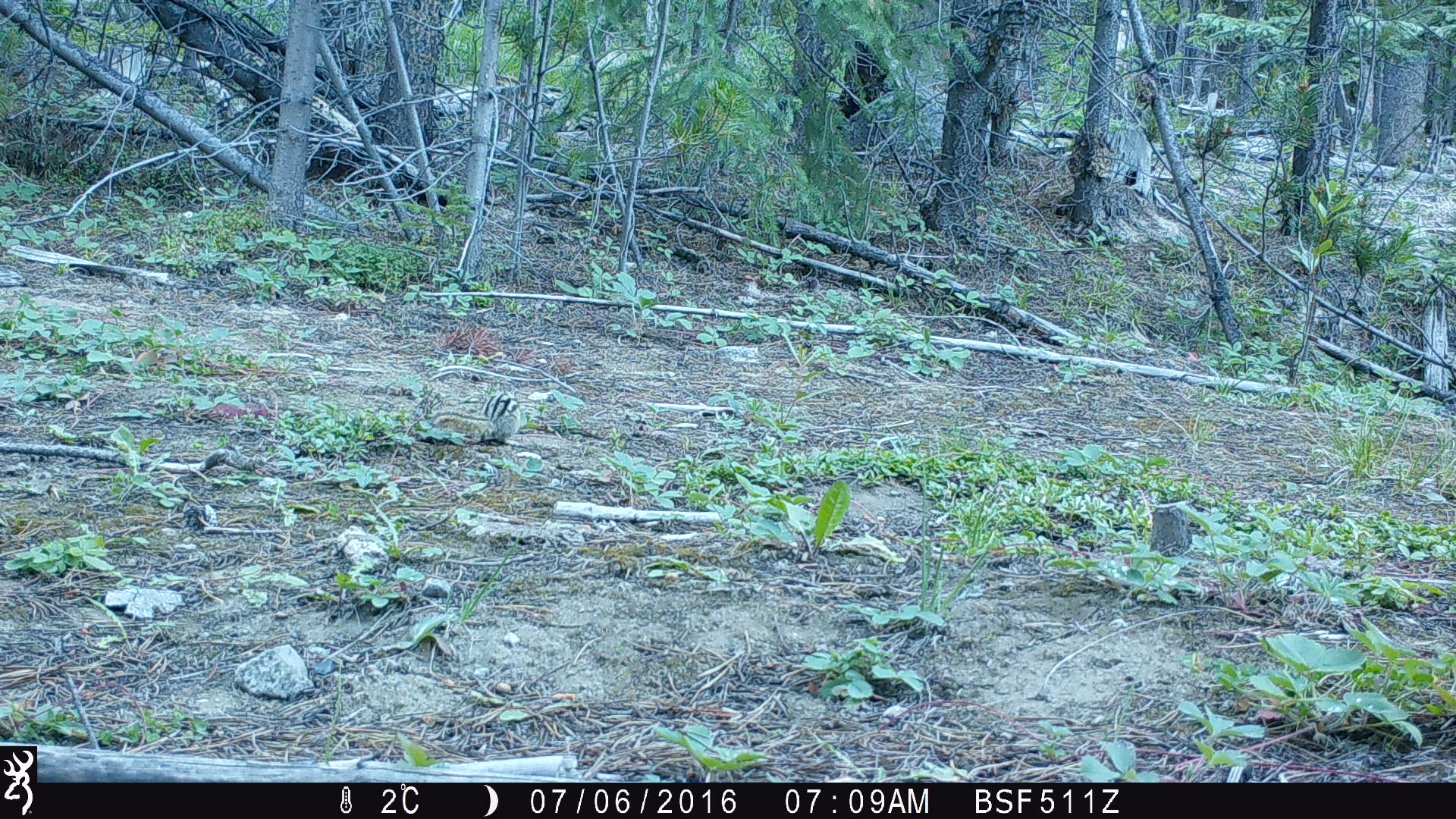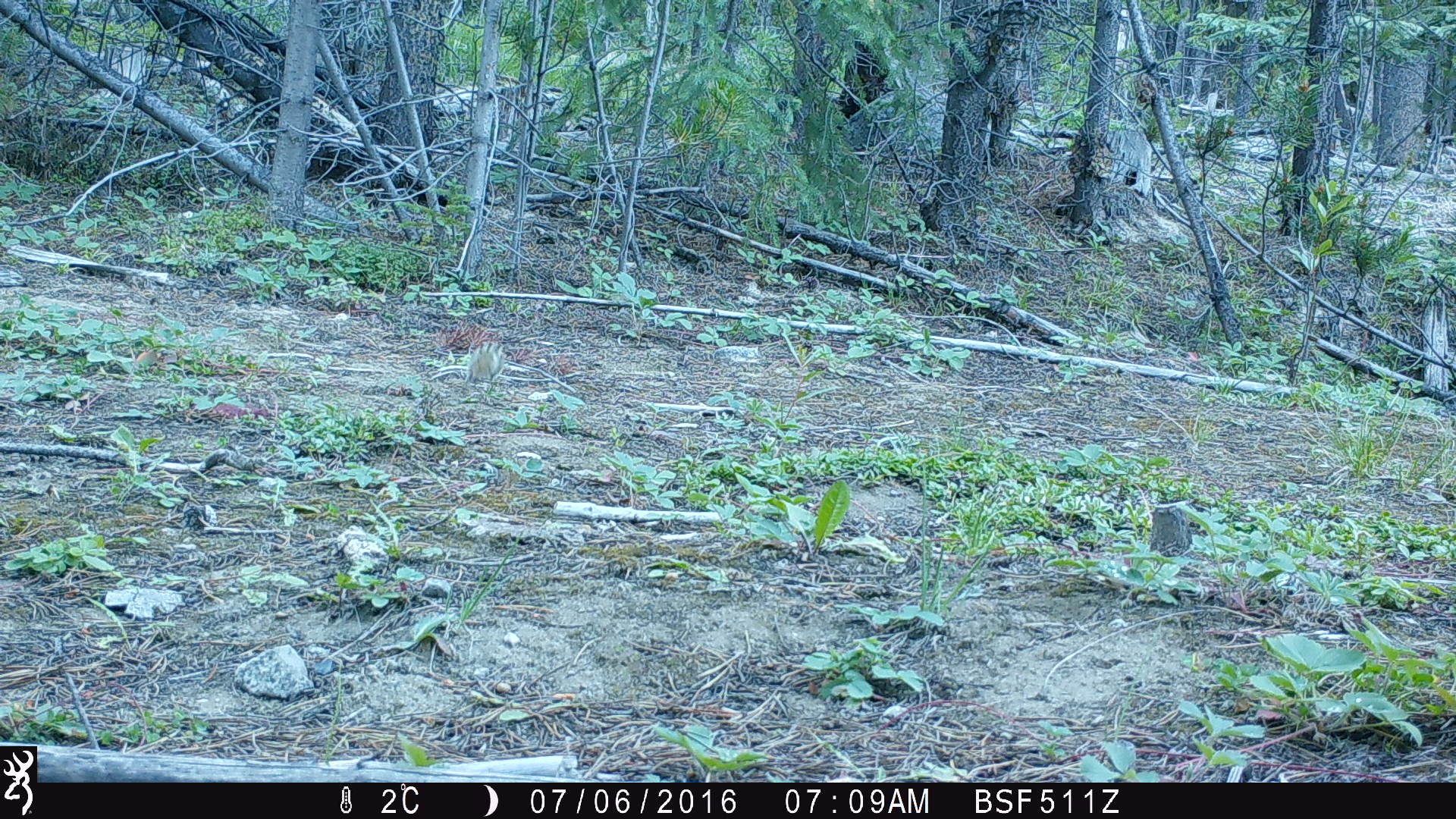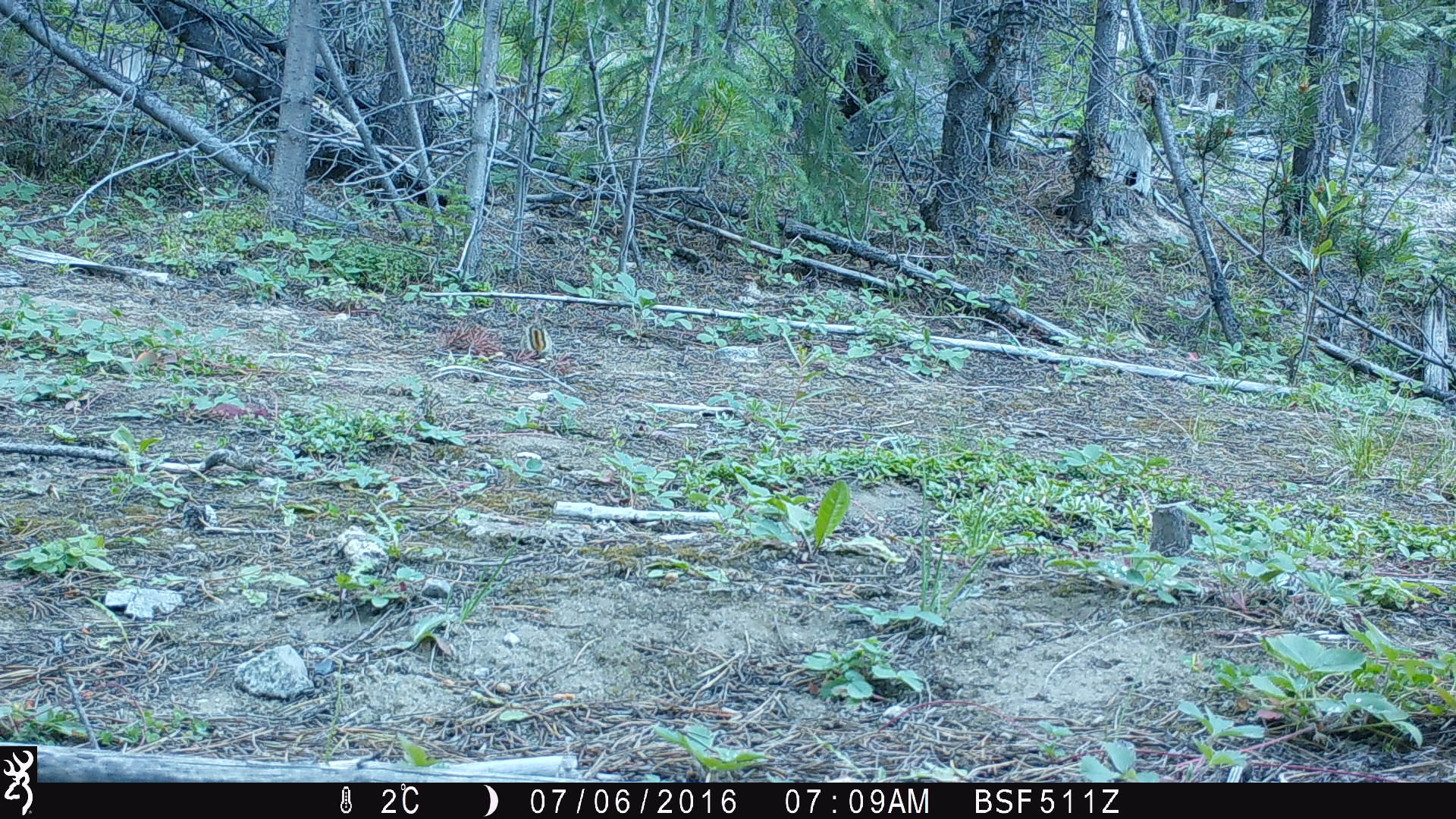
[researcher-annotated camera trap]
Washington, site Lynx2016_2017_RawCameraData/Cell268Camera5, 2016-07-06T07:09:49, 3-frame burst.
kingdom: Animalia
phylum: Chordata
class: Mammalia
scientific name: Mammalia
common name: small mammal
Small mammal (Mammalia). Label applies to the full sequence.